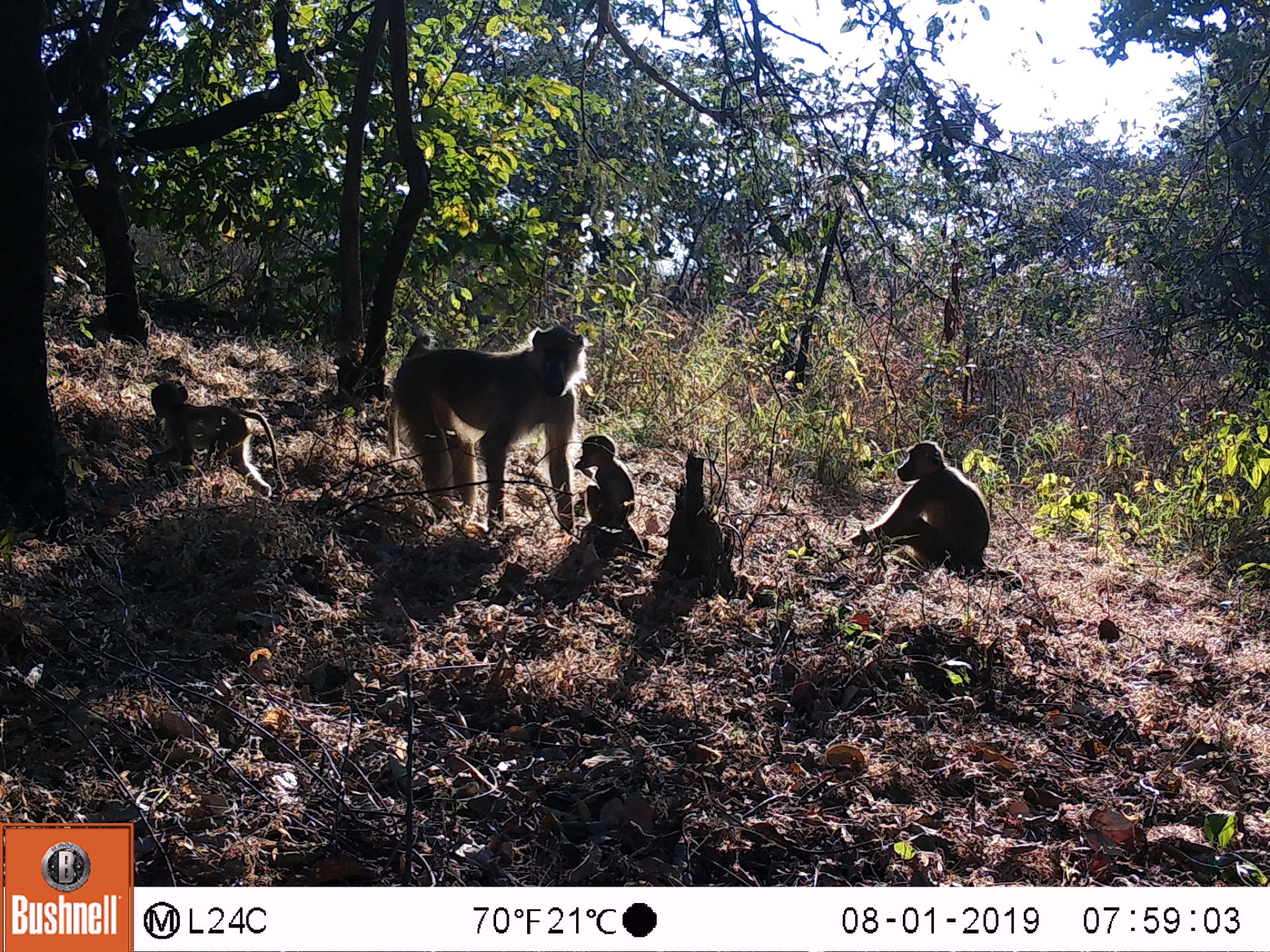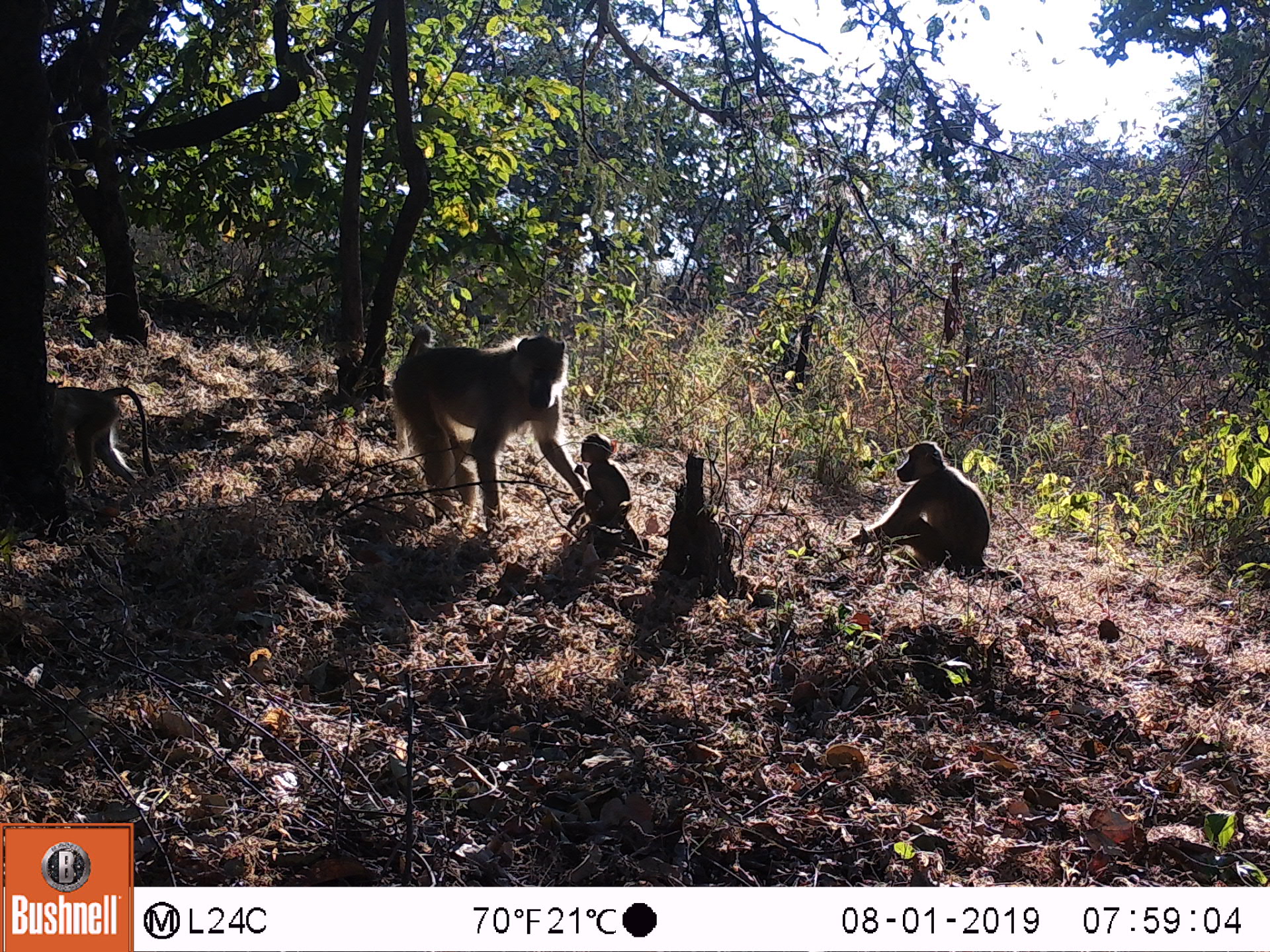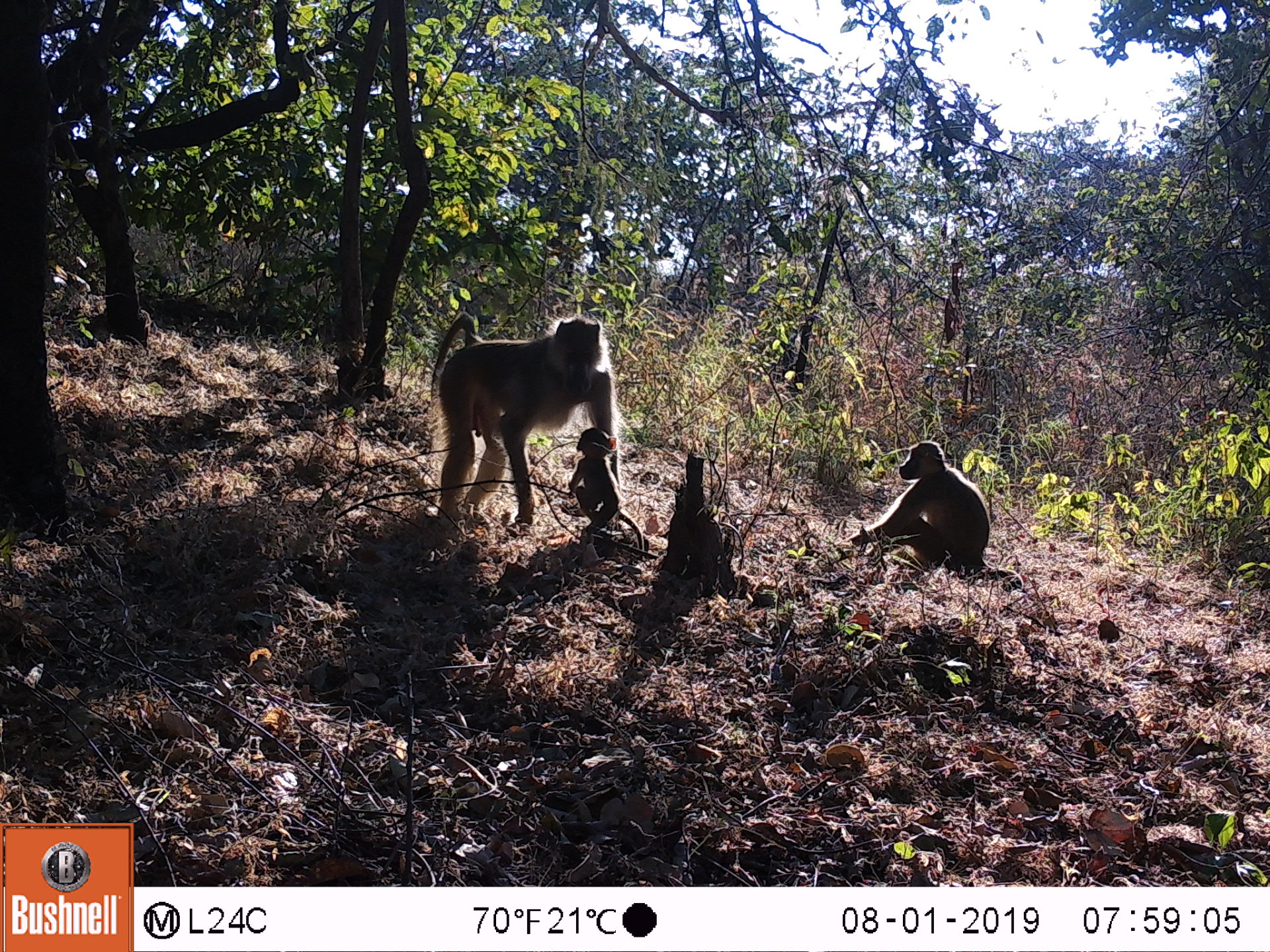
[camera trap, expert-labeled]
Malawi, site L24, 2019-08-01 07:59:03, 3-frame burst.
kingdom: Animalia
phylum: Chordata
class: Mammalia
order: Primates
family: Cercopithecidae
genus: Papio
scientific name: Papio cynocephalus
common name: yellow baboon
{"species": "yellow baboon (Papio cynocephalus)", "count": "4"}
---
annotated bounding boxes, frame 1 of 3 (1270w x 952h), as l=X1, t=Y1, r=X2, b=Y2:
yellow baboon: l=393, t=323, r=593, b=526; l=848, t=437, r=1002, b=582; l=143, t=378, r=282, b=496; l=583, t=432, r=647, b=543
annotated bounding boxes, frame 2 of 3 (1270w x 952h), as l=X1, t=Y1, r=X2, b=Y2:
yellow baboon: l=391, t=332, r=580, b=529; l=845, t=441, r=1012, b=582; l=44, t=375, r=150, b=486; l=575, t=428, r=639, b=544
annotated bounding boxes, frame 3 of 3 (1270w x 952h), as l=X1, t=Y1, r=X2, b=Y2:
yellow baboon: l=420, t=309, r=627, b=537; l=860, t=442, r=1000, b=584